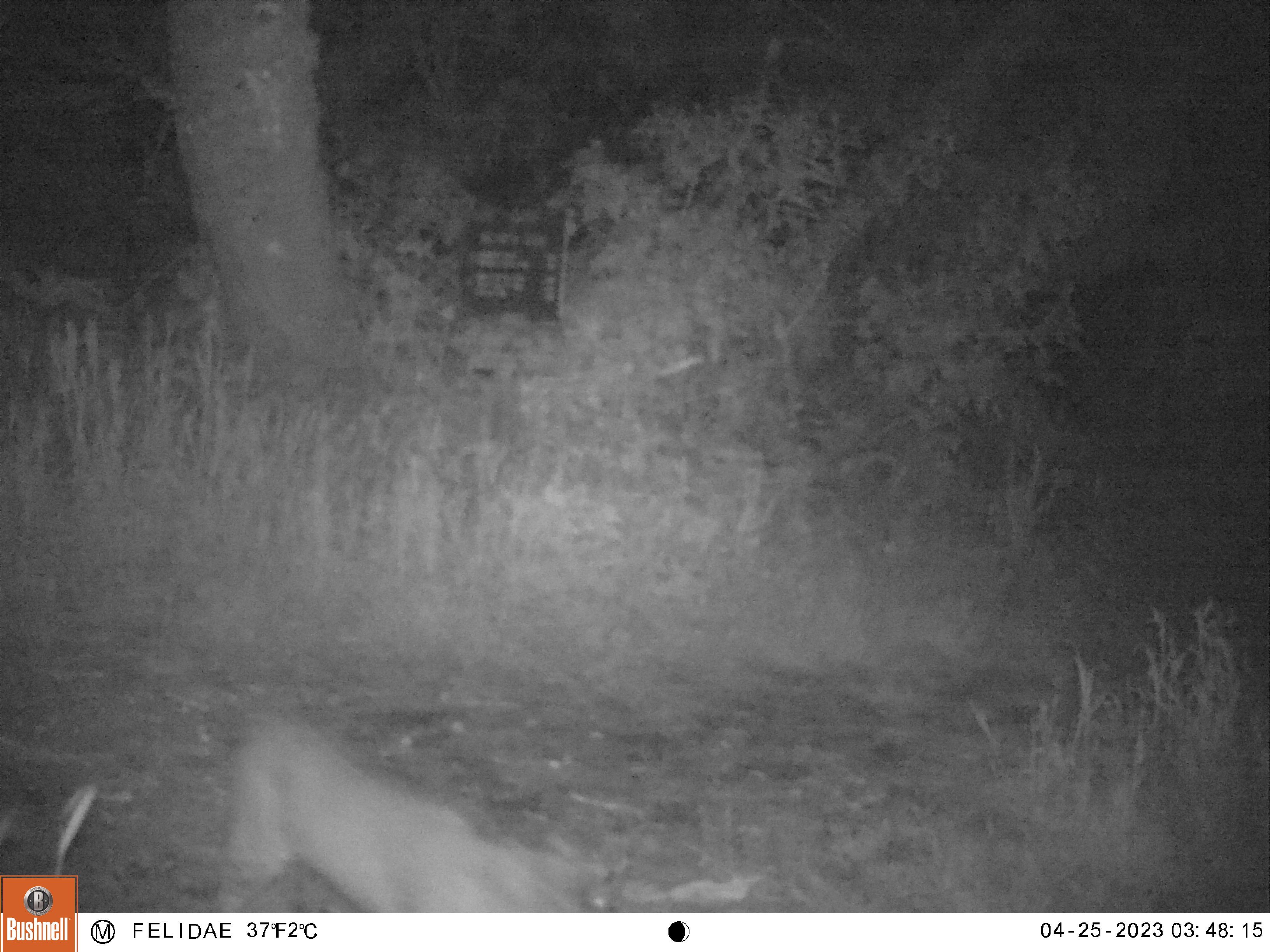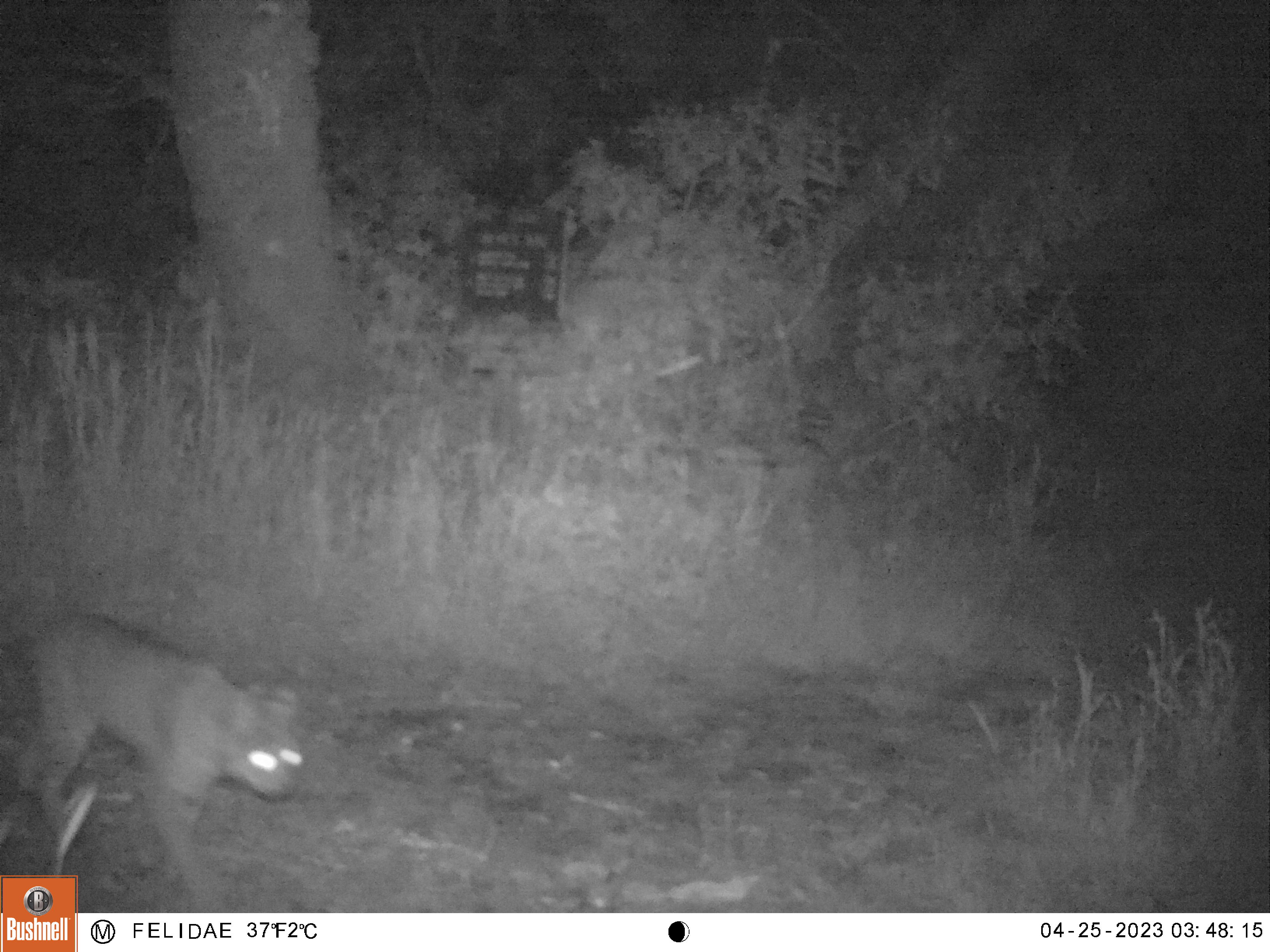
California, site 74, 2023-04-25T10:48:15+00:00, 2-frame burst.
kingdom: Animalia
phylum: Chordata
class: Mammalia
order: Carnivora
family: Felidae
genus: Lynx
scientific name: Lynx rufus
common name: bobcat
Bobcat (Lynx rufus).